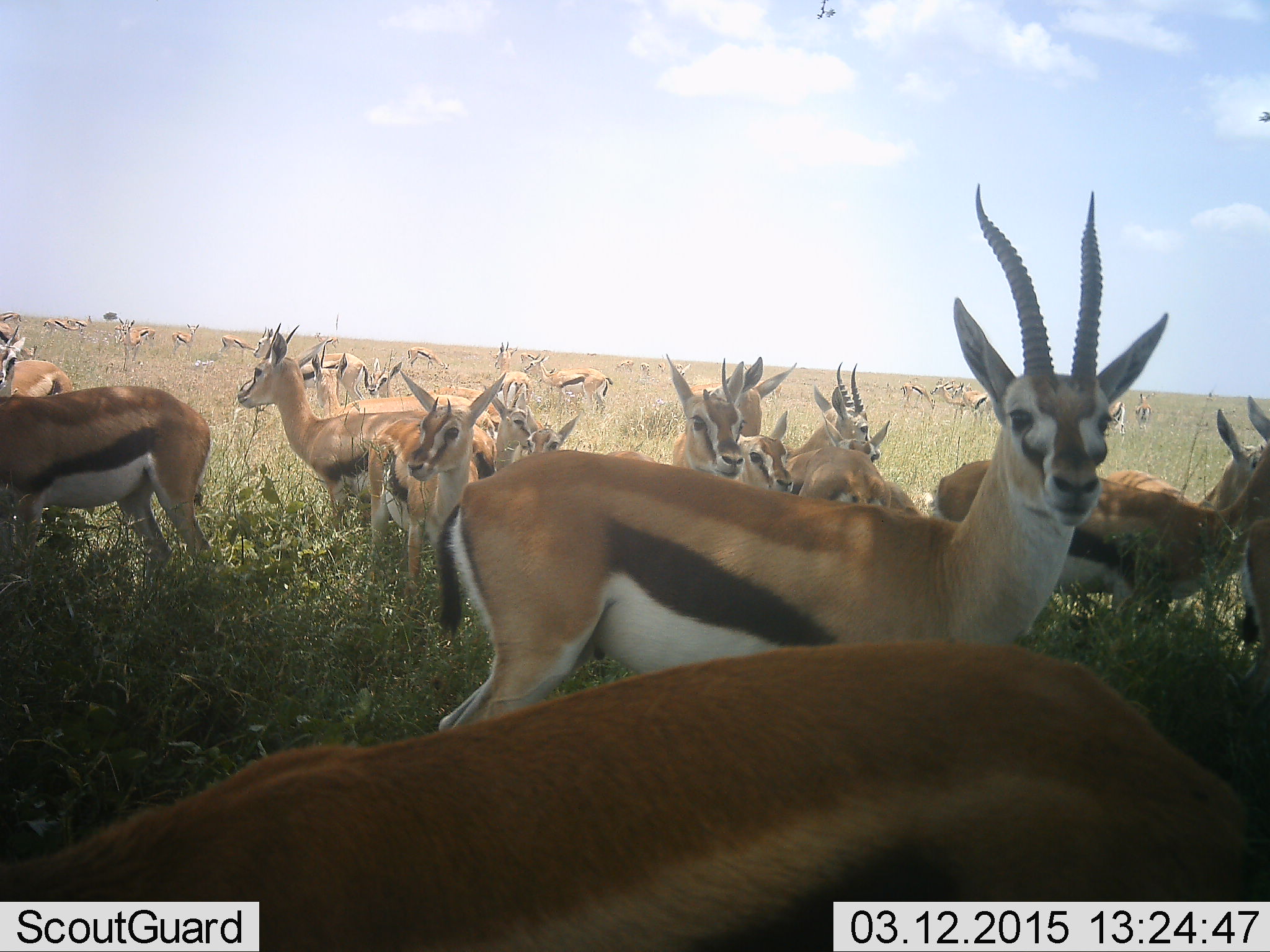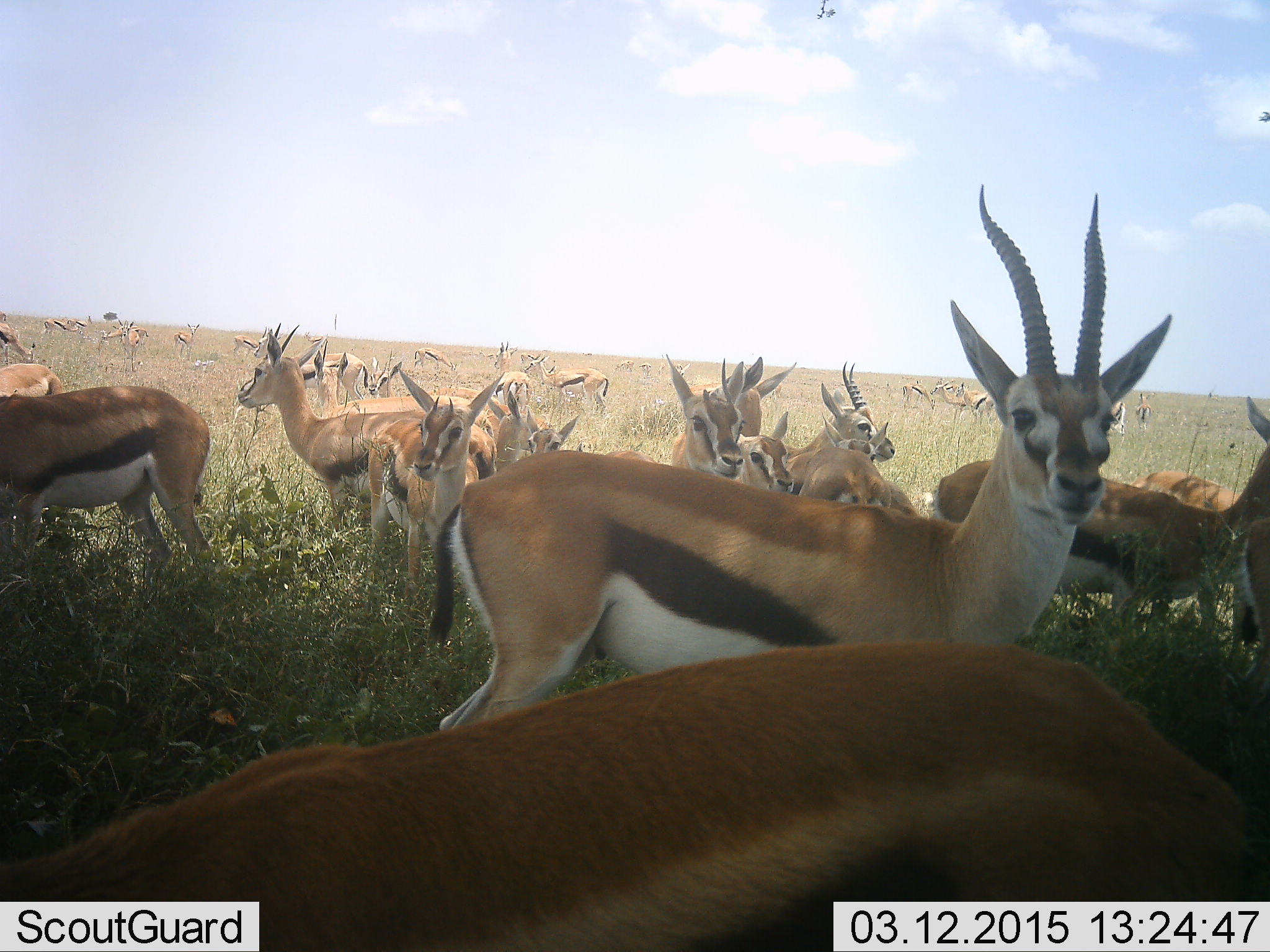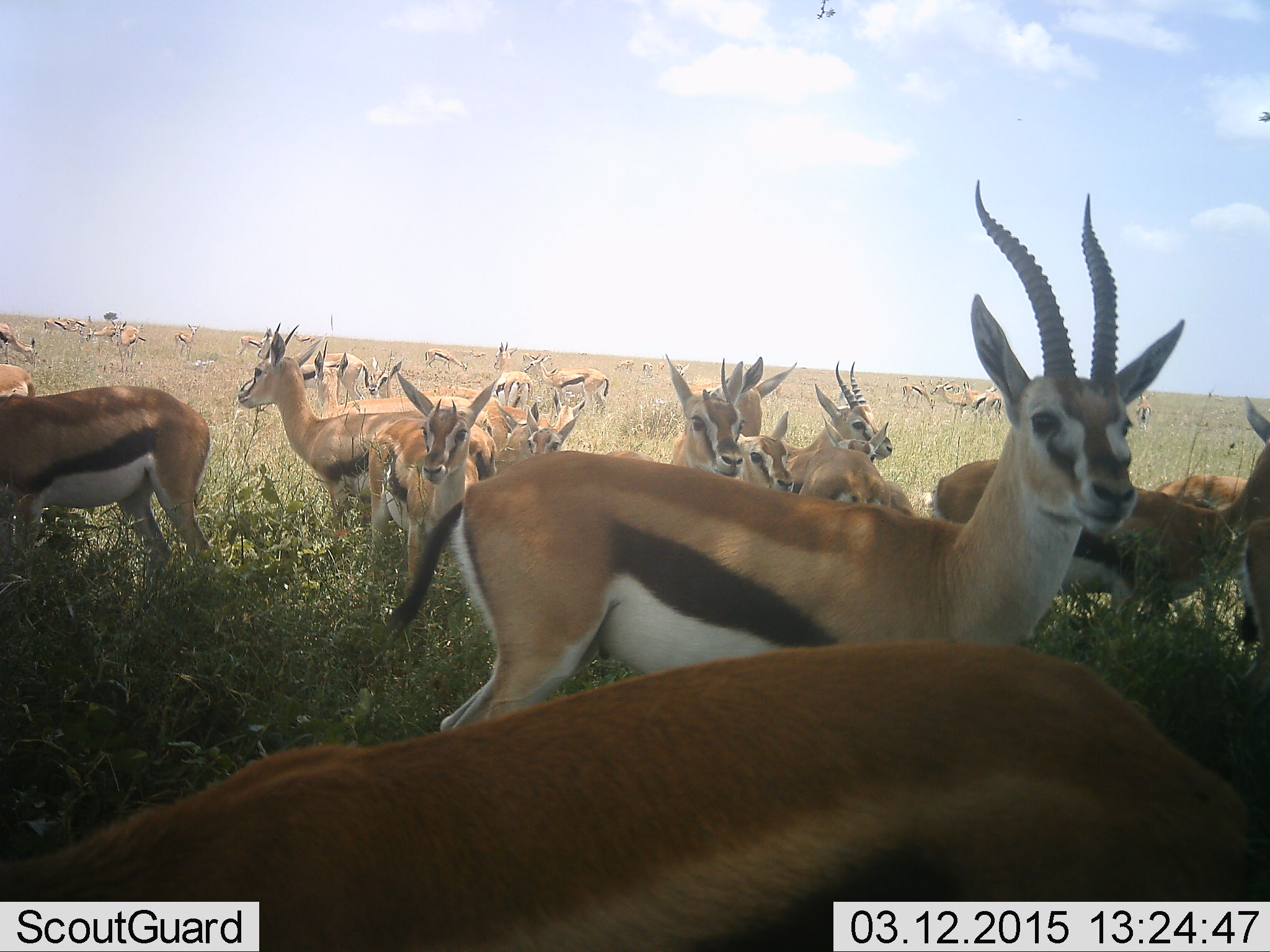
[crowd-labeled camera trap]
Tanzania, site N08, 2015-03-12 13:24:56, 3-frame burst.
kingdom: Animalia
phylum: Chordata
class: Mammalia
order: Artiodactyla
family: Bovidae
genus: Eudorcas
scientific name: Eudorcas thomsonii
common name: thomson's gazelle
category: gazellethomsons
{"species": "gazellethomsons (thomson's gazelle) (Eudorcas thomsonii)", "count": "11-50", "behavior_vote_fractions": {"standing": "90%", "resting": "0%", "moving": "10%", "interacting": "10%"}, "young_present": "10%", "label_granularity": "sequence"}